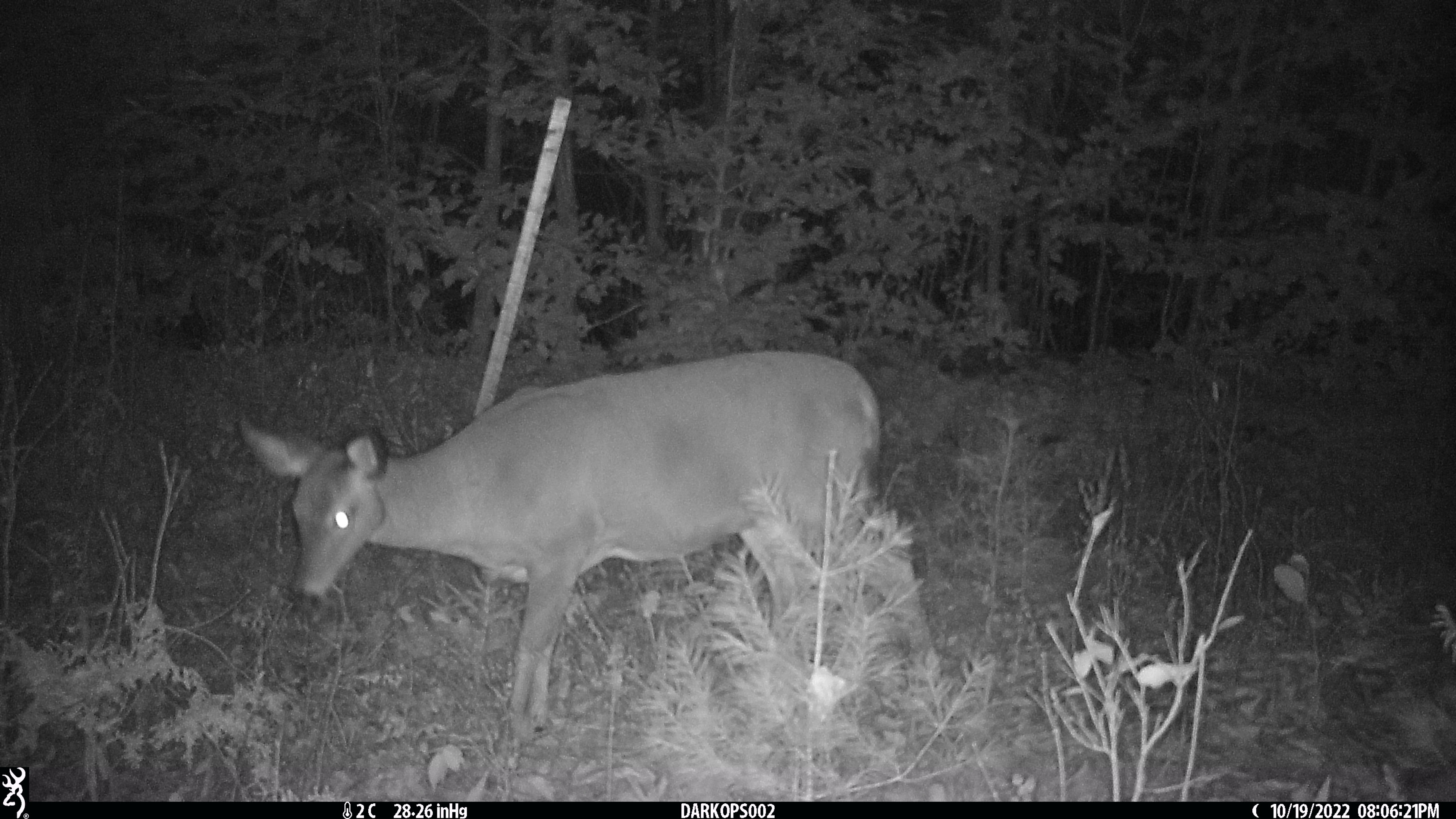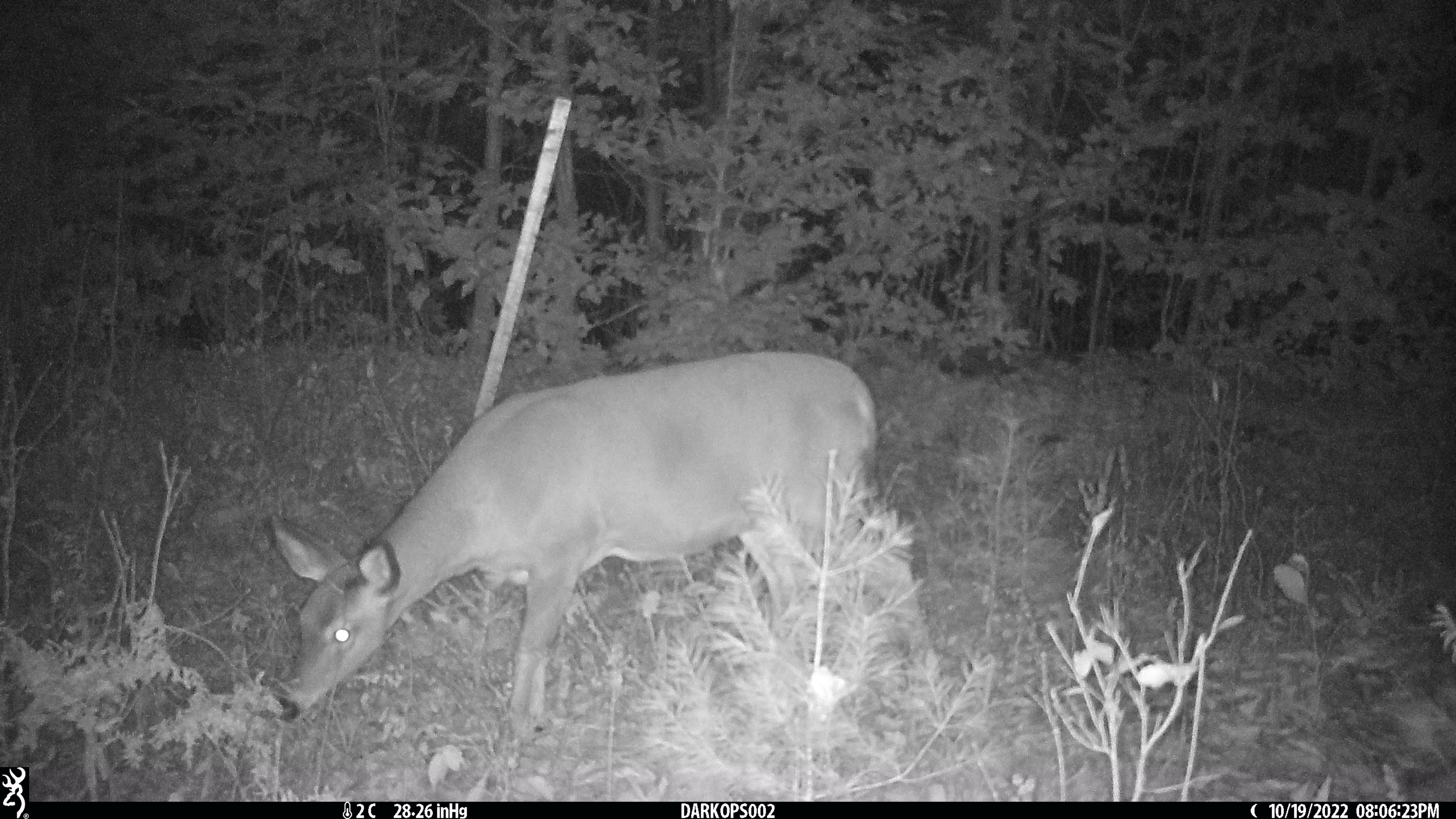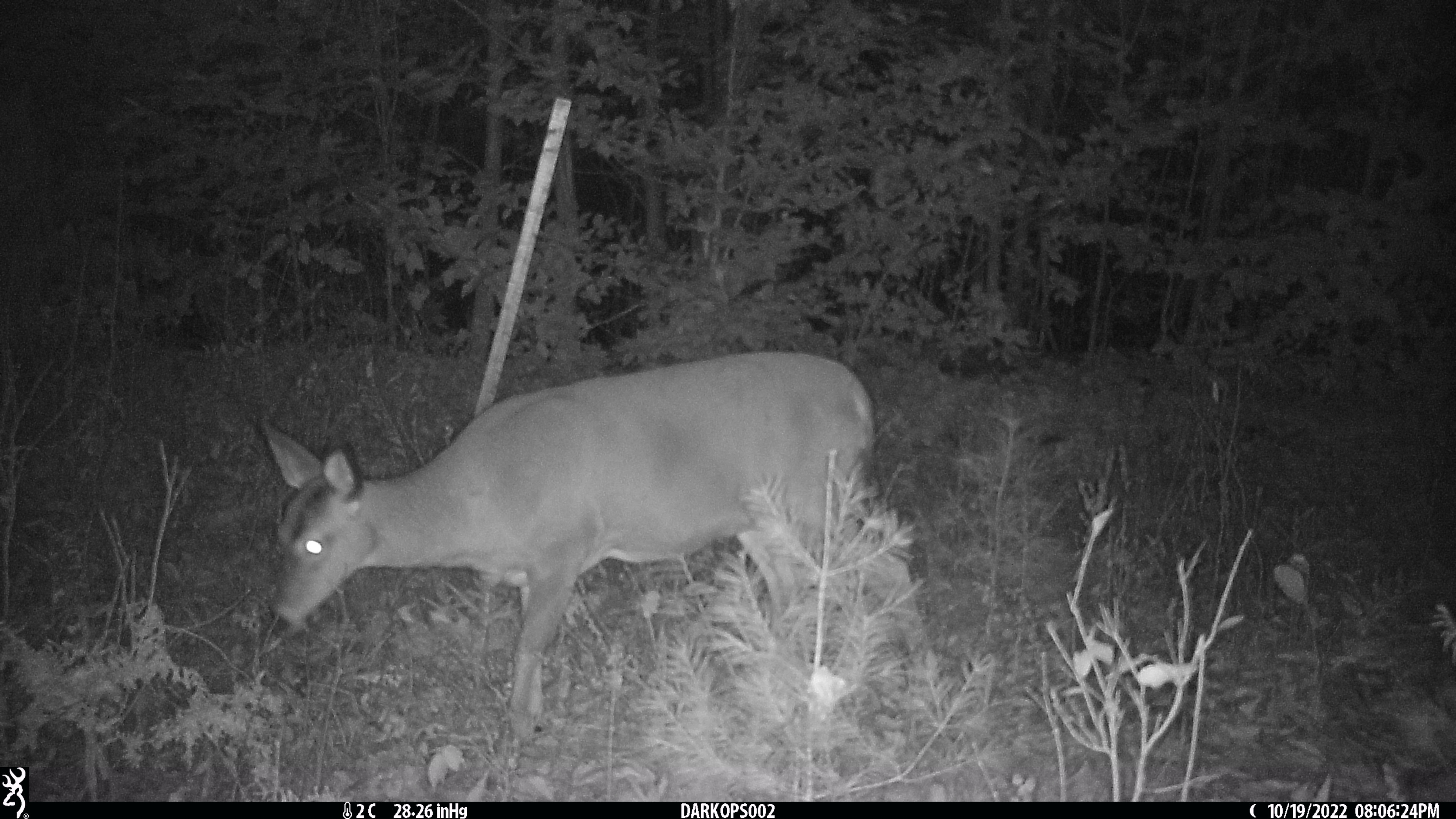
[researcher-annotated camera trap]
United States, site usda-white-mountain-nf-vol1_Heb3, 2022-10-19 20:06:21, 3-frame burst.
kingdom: Animalia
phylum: Chordata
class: Mammalia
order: Artiodactyla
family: Cervidae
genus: Odocoileus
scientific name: Odocoileus virginianus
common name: white-tailed deer